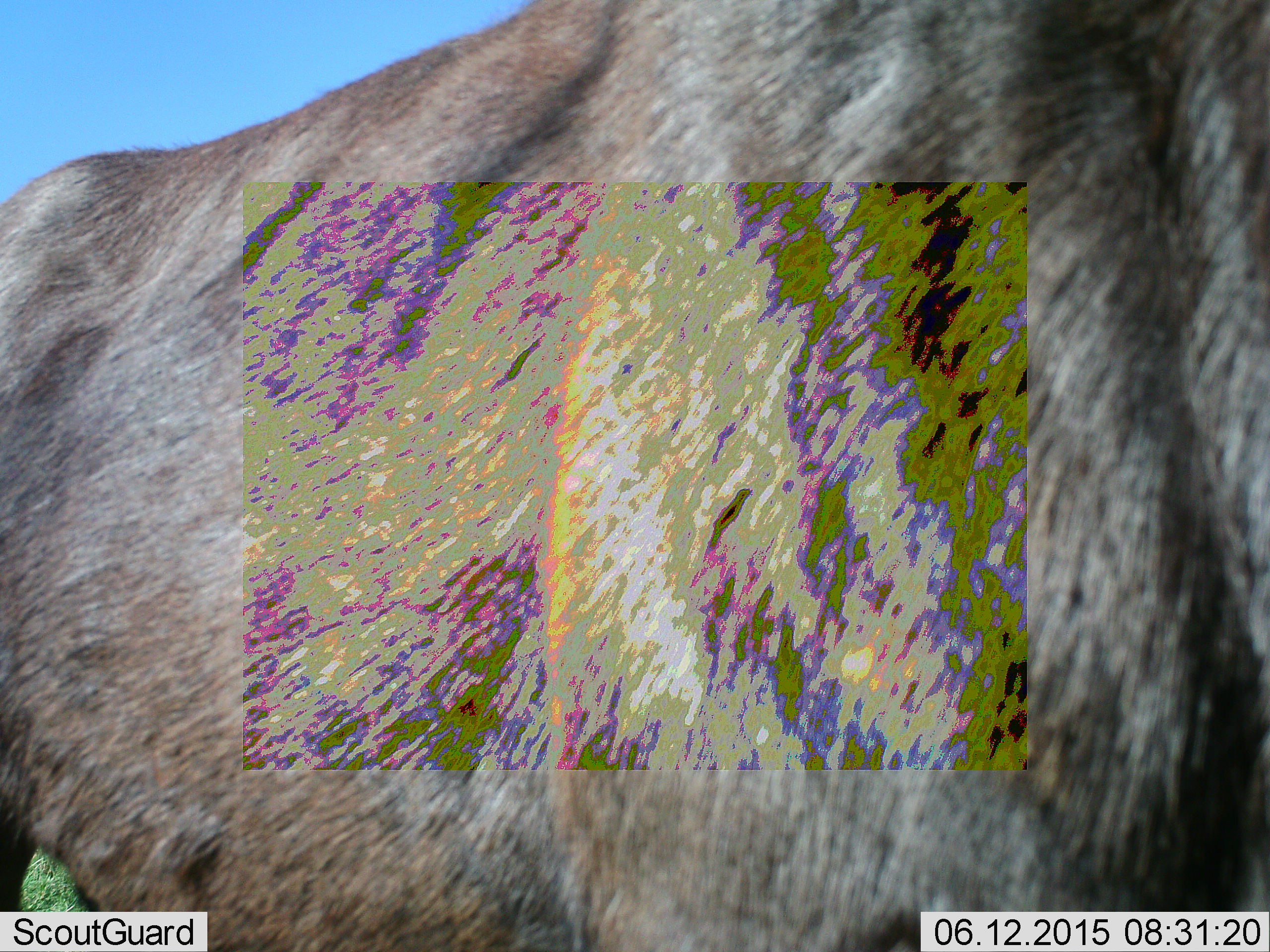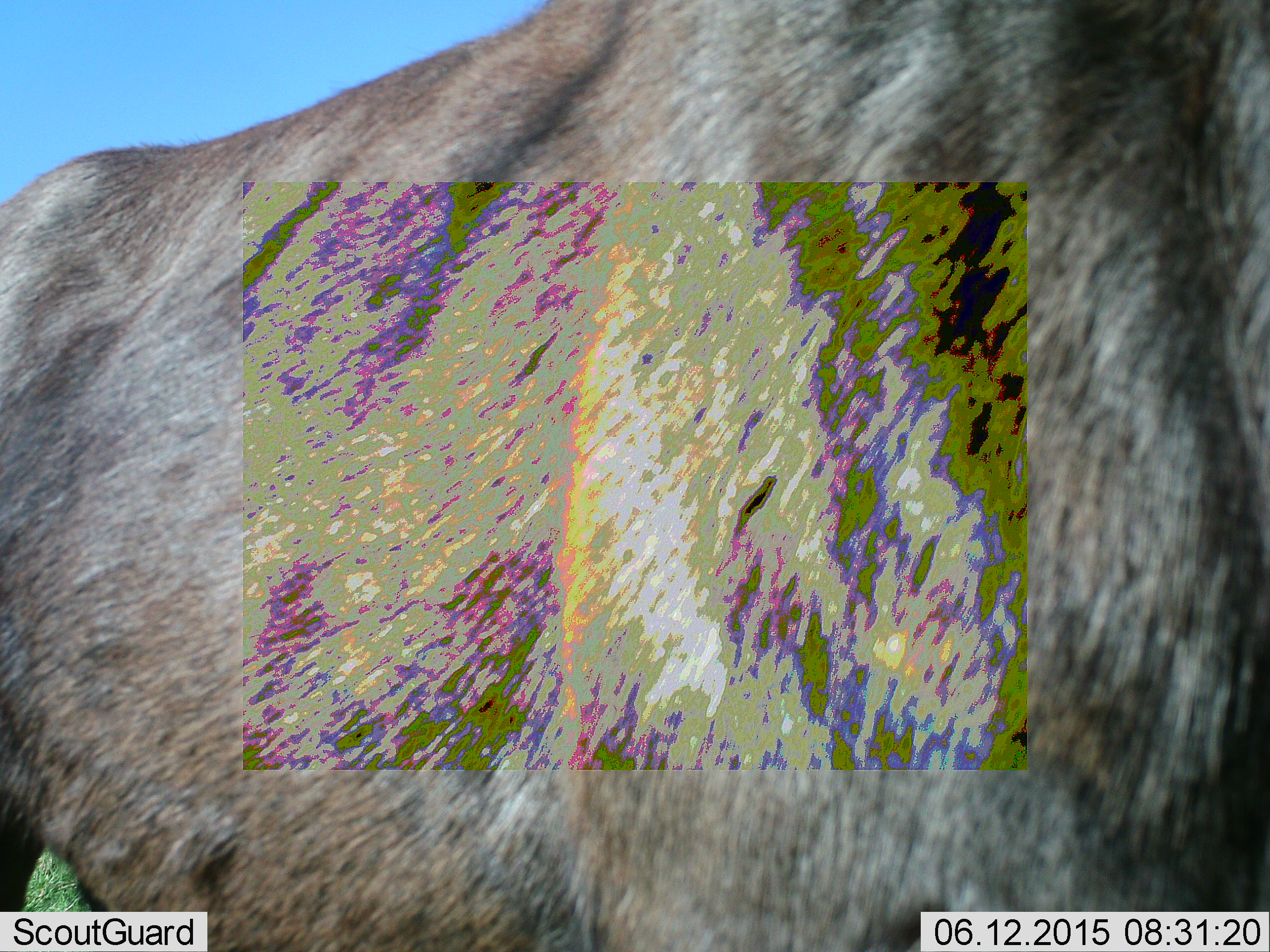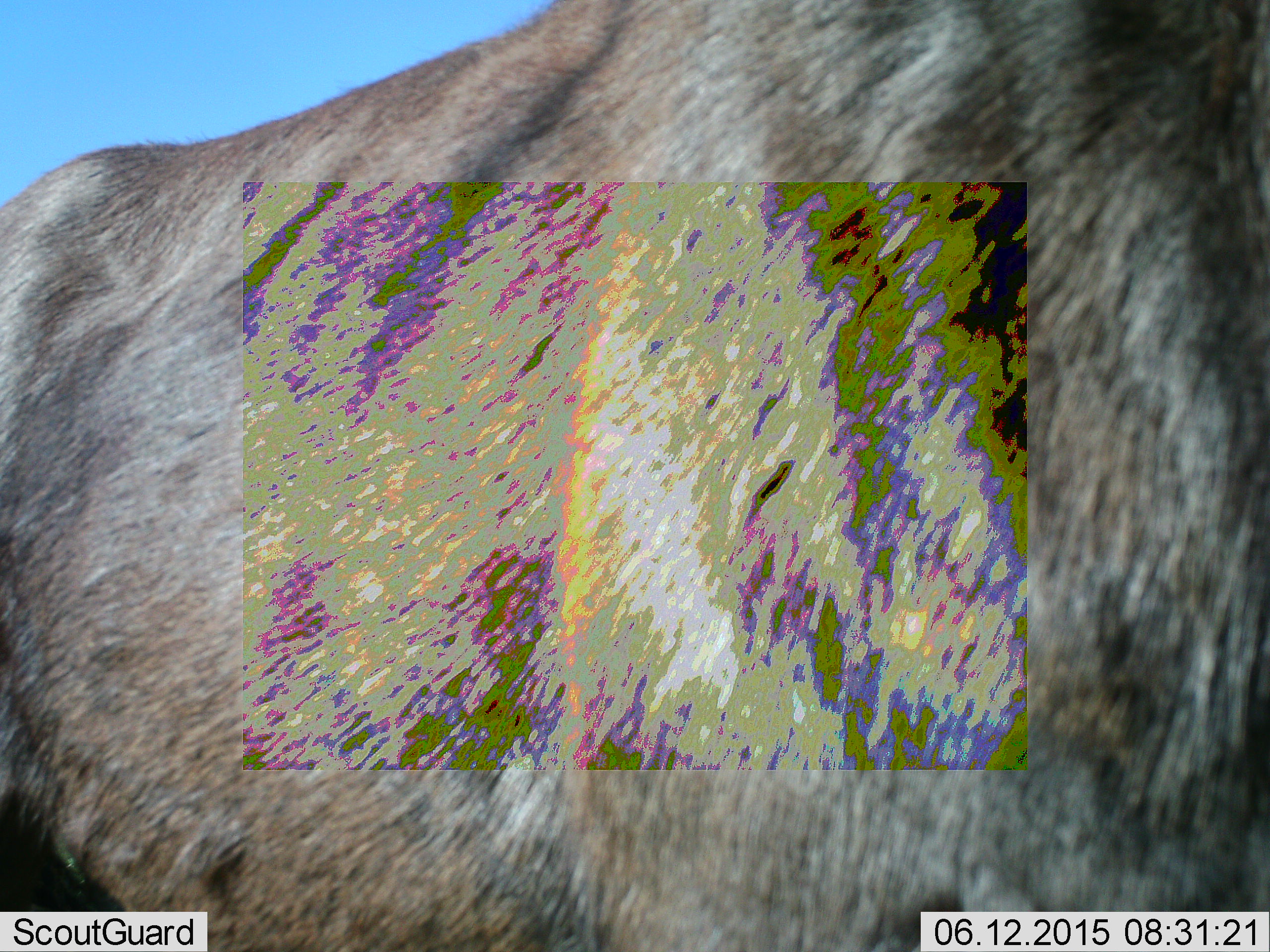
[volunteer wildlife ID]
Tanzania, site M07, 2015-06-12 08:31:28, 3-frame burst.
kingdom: Animalia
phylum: Chordata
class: Mammalia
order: Artiodactyla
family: Bovidae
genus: Connochaetes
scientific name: Connochaetes taurinus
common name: blue wildebeest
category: wildebeest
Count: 1.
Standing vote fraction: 90%.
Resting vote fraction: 0%.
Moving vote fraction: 10%.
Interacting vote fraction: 0%.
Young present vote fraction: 0%.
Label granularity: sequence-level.